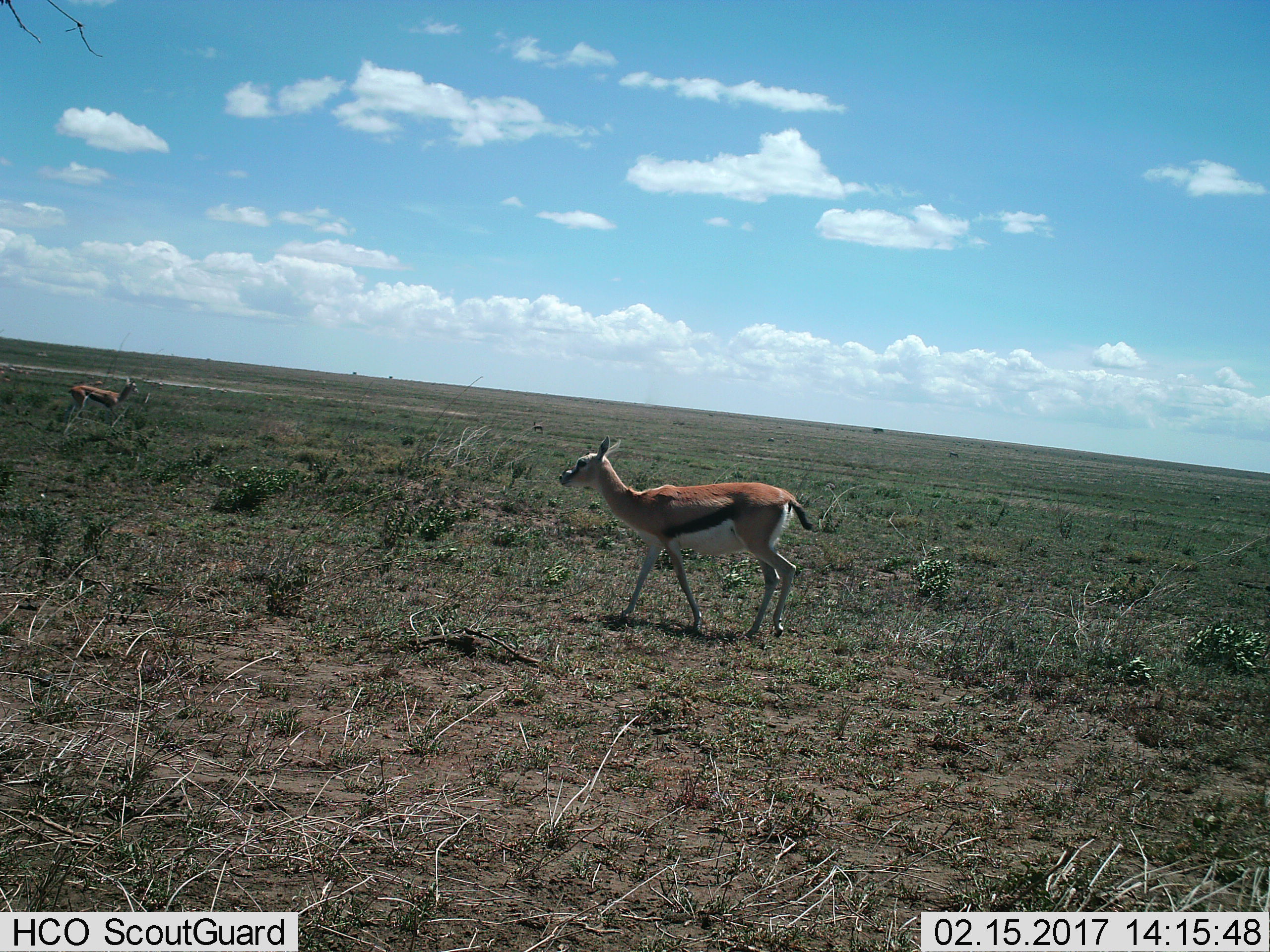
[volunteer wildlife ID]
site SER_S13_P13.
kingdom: Animalia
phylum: Chordata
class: Mammalia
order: Artiodactyla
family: Bovidae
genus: Eudorcas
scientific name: Eudorcas thomsonii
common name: thomson's gazelle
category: gazellethomsons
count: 3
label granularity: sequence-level